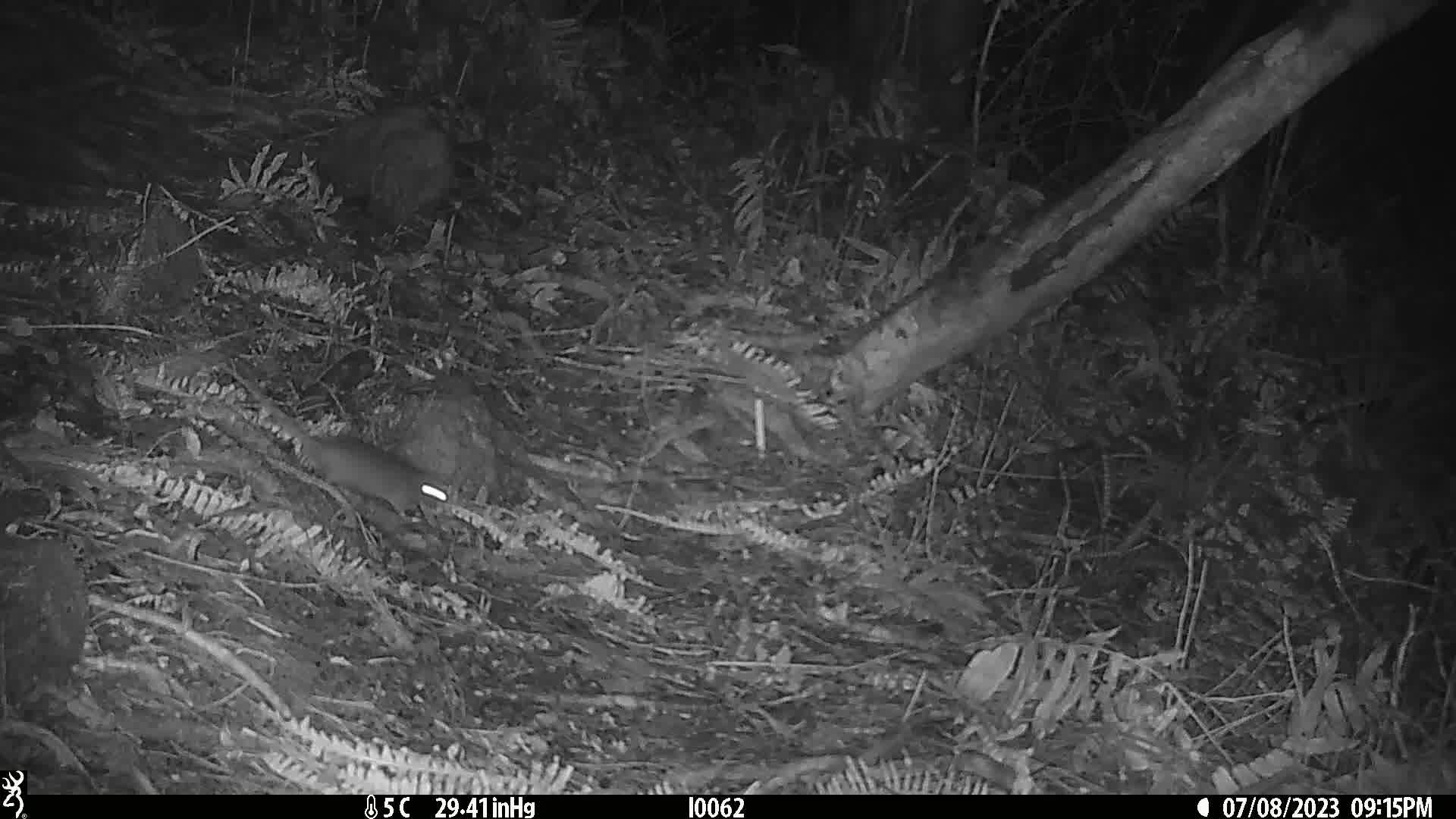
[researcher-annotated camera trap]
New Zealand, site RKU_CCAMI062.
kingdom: Animalia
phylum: Chordata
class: Mammalia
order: Rodentia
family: Muridae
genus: Rattus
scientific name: Rattus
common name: rat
Rat (Rattus).